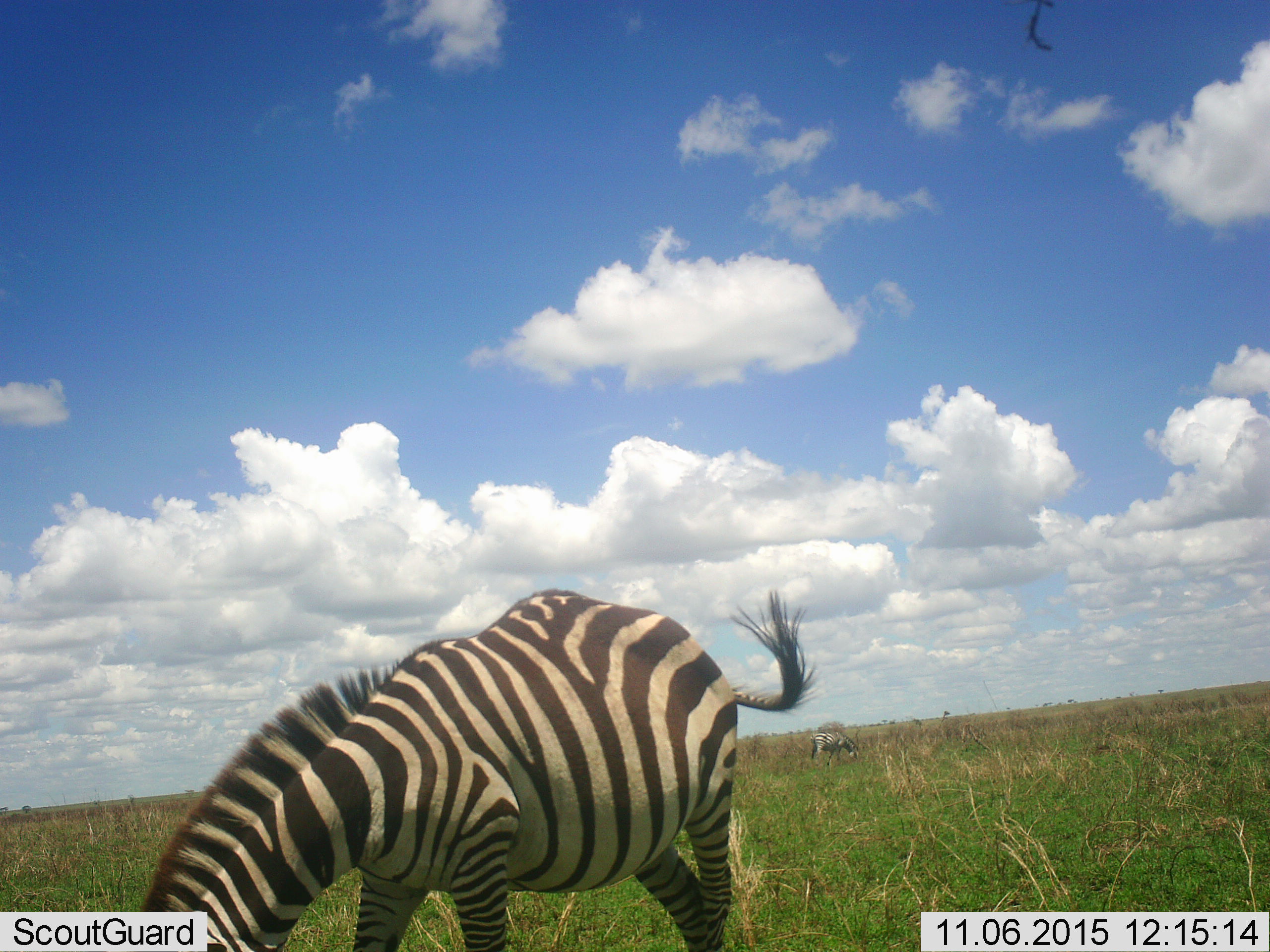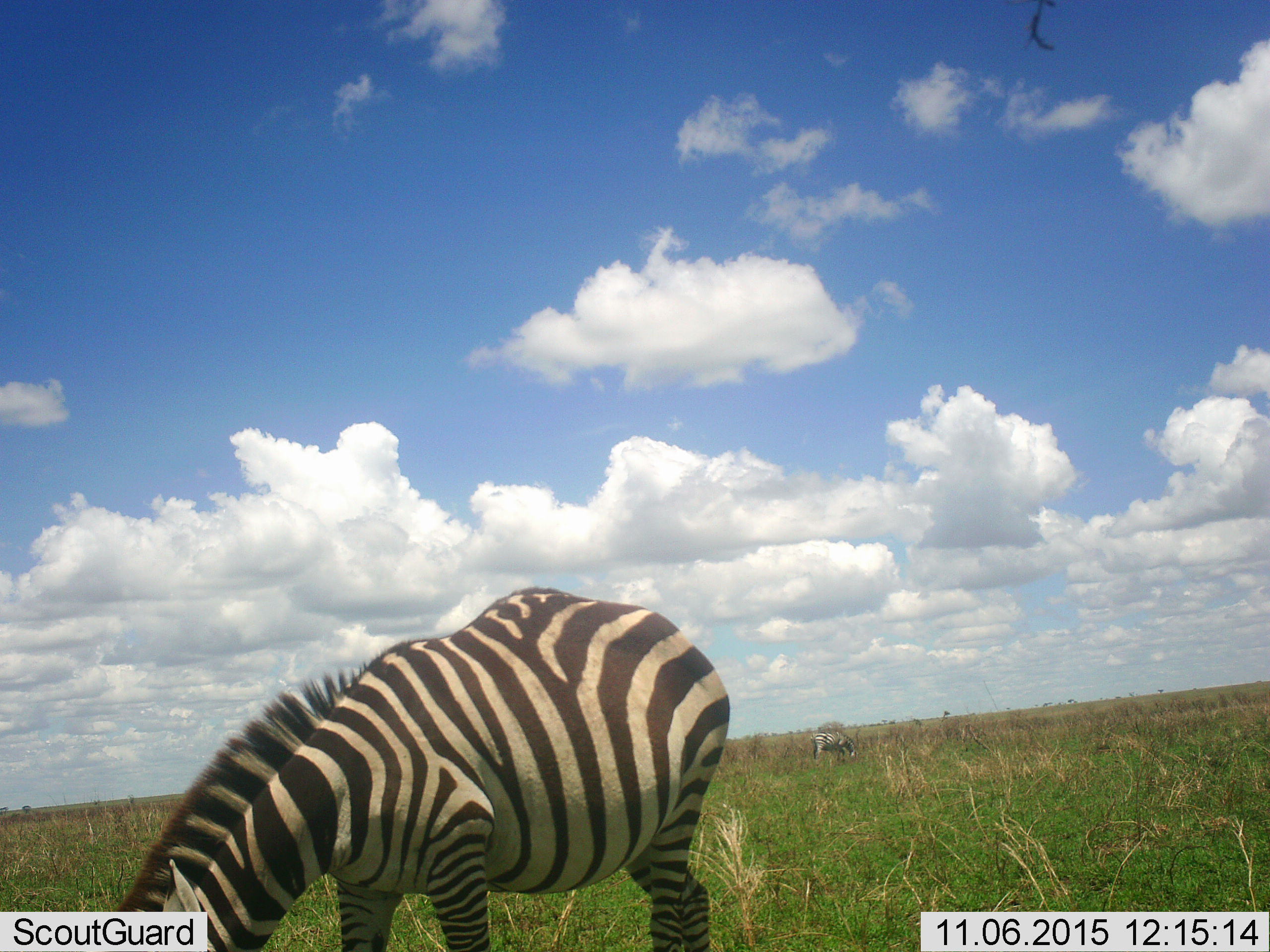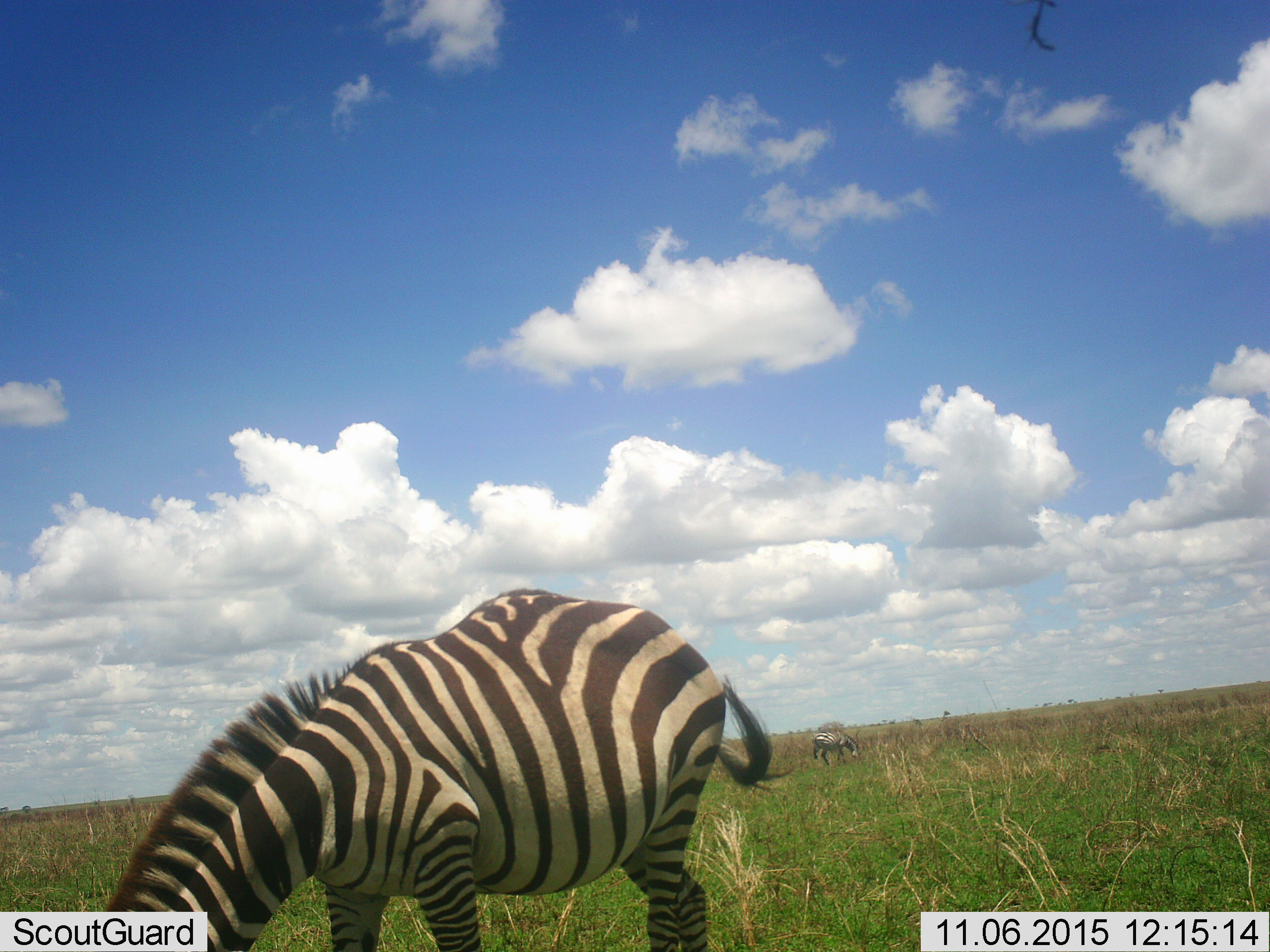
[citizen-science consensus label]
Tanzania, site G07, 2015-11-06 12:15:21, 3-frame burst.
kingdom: Animalia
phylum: Chordata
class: Mammalia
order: Perissodactyla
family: Equidae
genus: Equus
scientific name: Equus quagga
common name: plains zebra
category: zebra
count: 2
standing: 10%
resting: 0%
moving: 10%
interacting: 0%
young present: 0%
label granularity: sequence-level